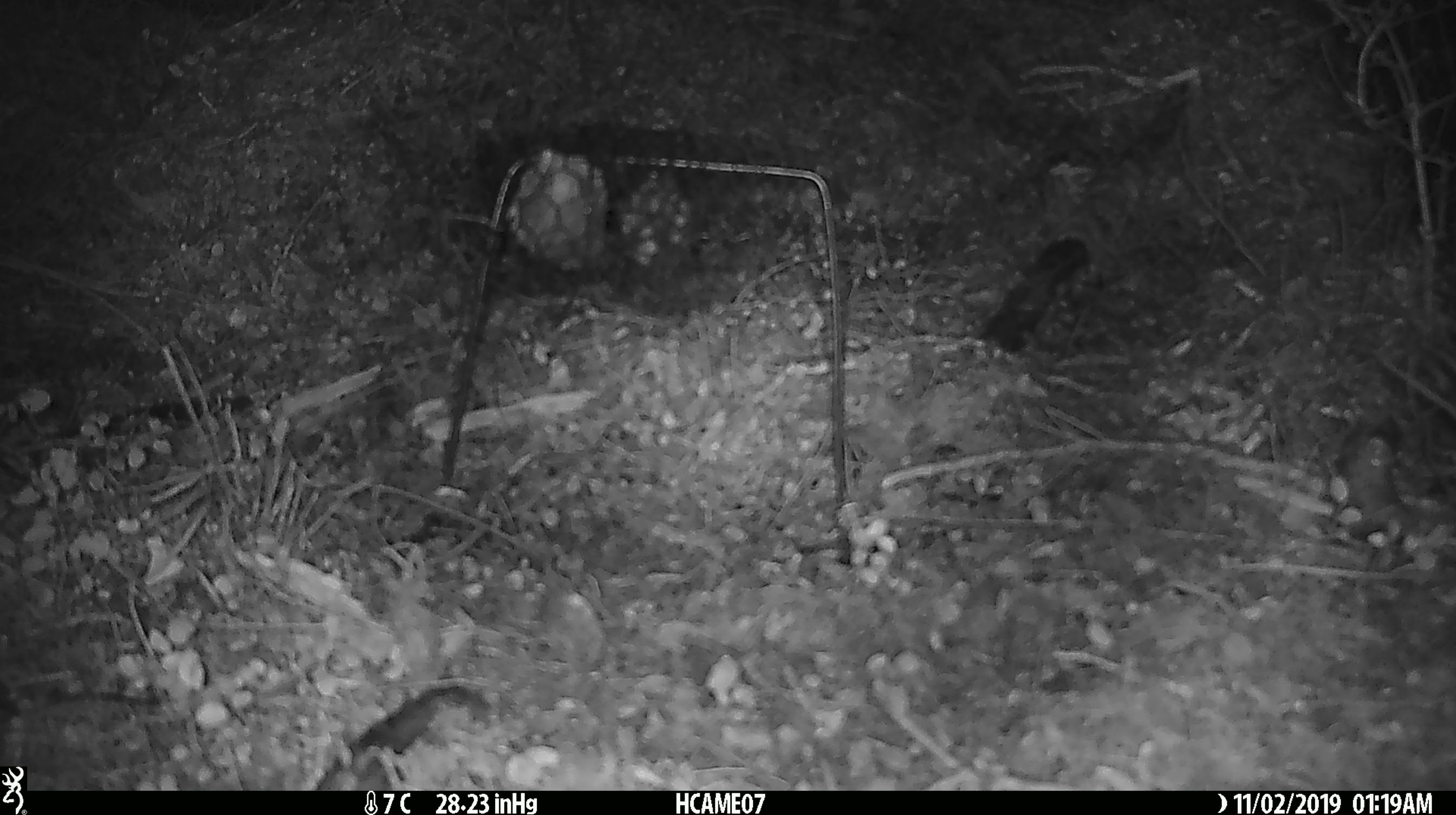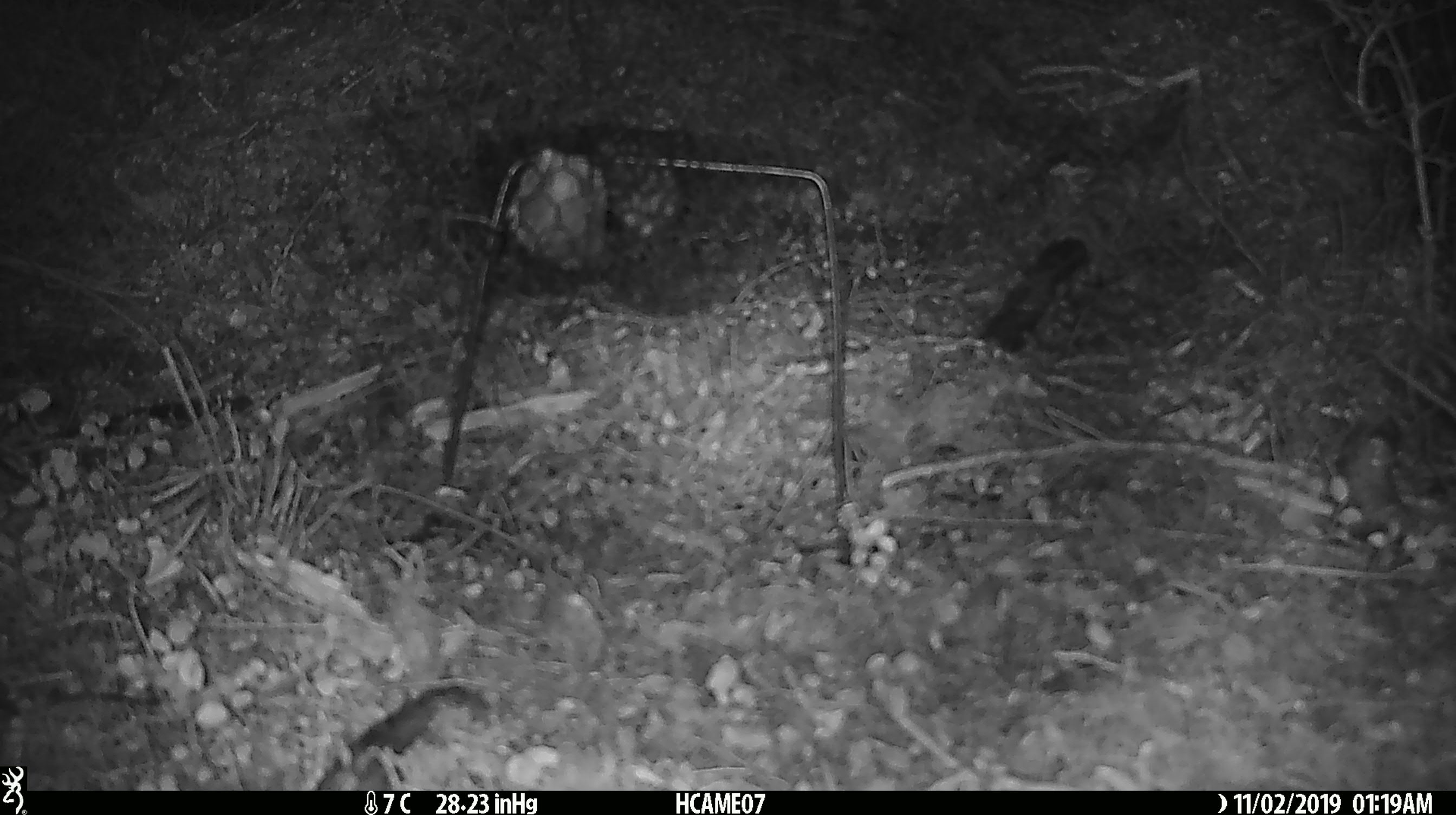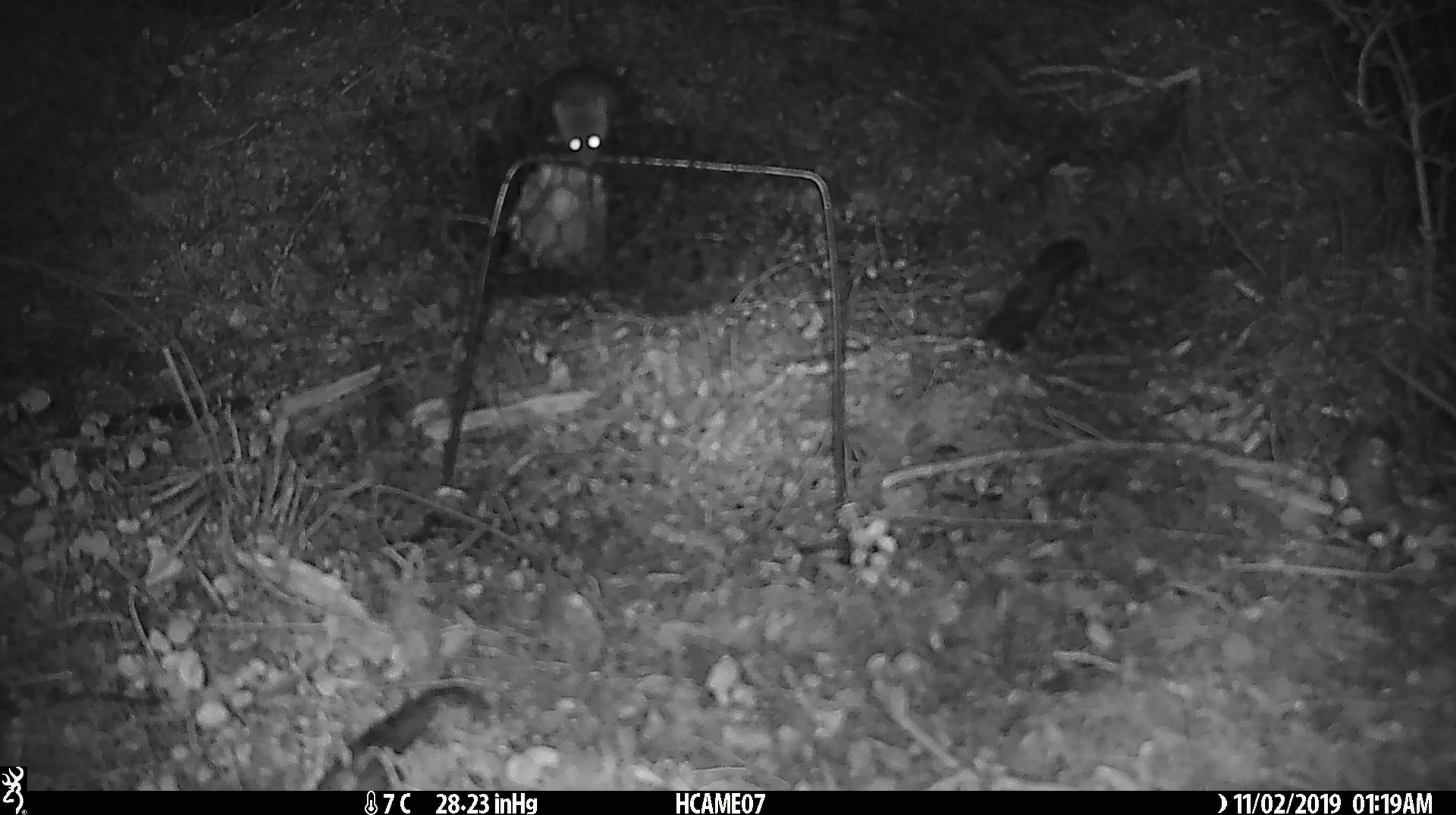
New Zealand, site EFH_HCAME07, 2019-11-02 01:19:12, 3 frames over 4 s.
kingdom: Animalia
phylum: Chordata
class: Mammalia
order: Rodentia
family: Muridae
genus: Mus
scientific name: Mus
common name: mouse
Mouse (Mus).